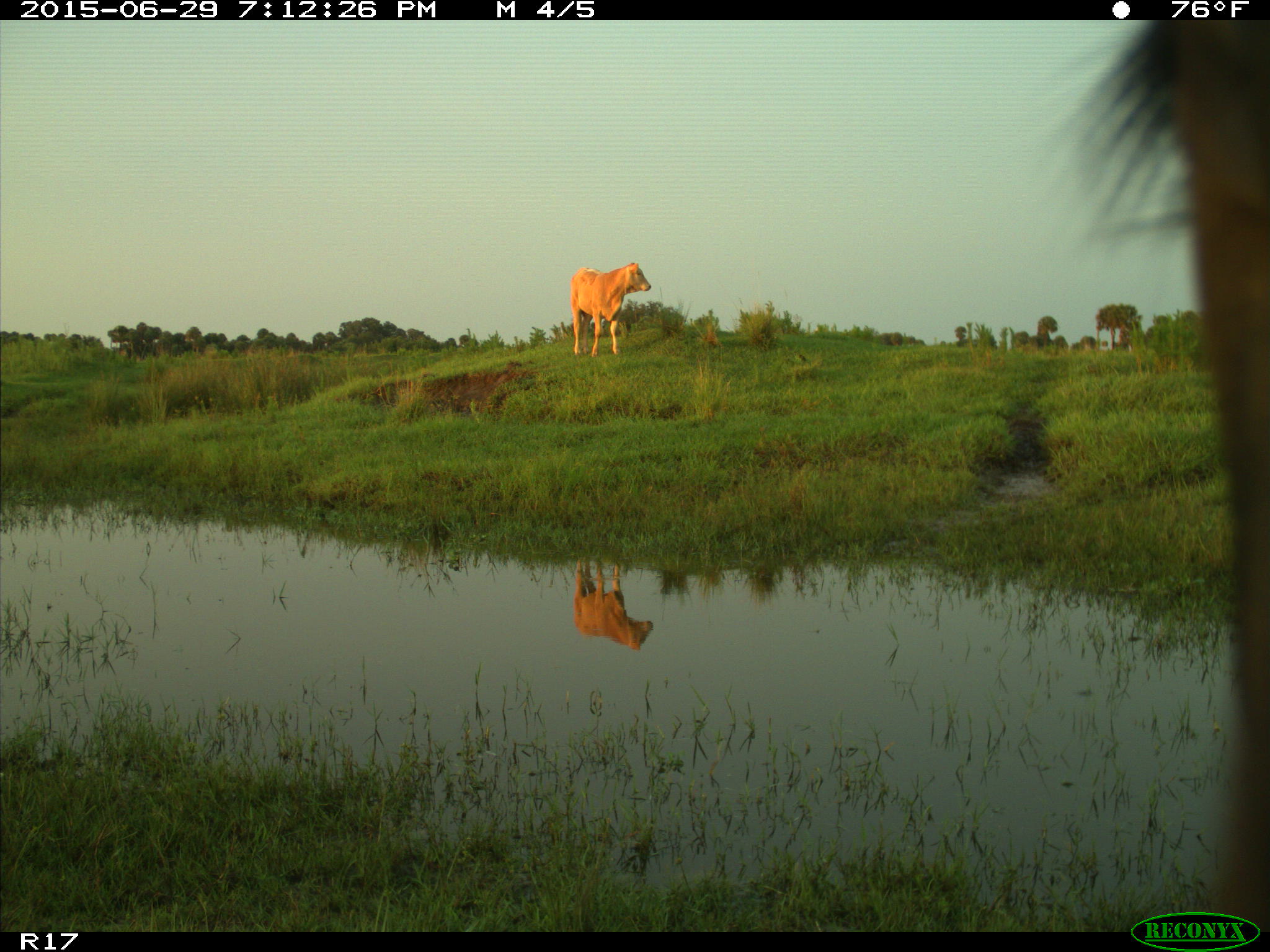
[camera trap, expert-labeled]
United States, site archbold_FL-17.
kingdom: Animalia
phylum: Chordata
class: Mammalia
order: Artiodactyla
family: Bovidae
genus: Bos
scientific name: Bos taurus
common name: domestic cow